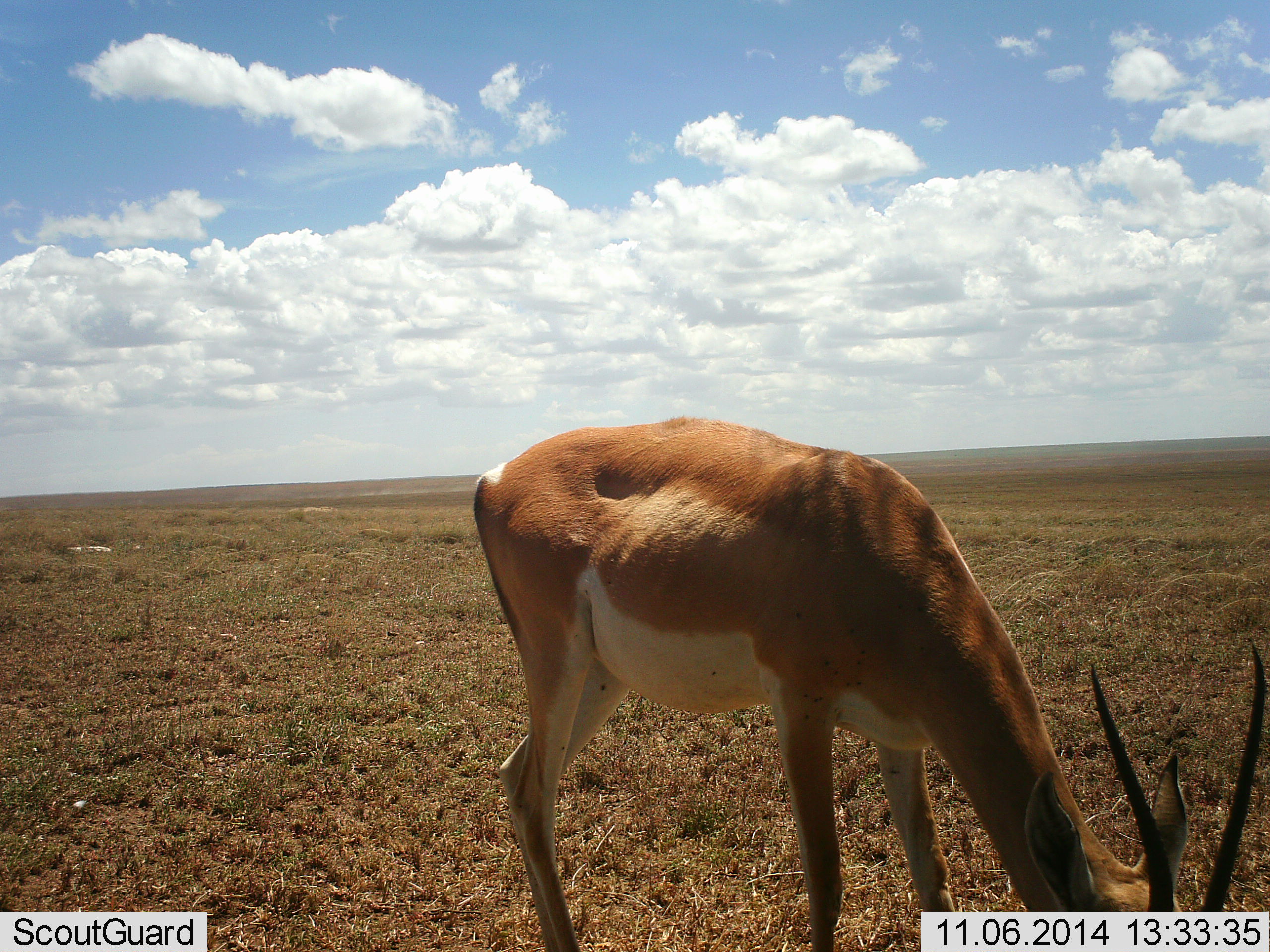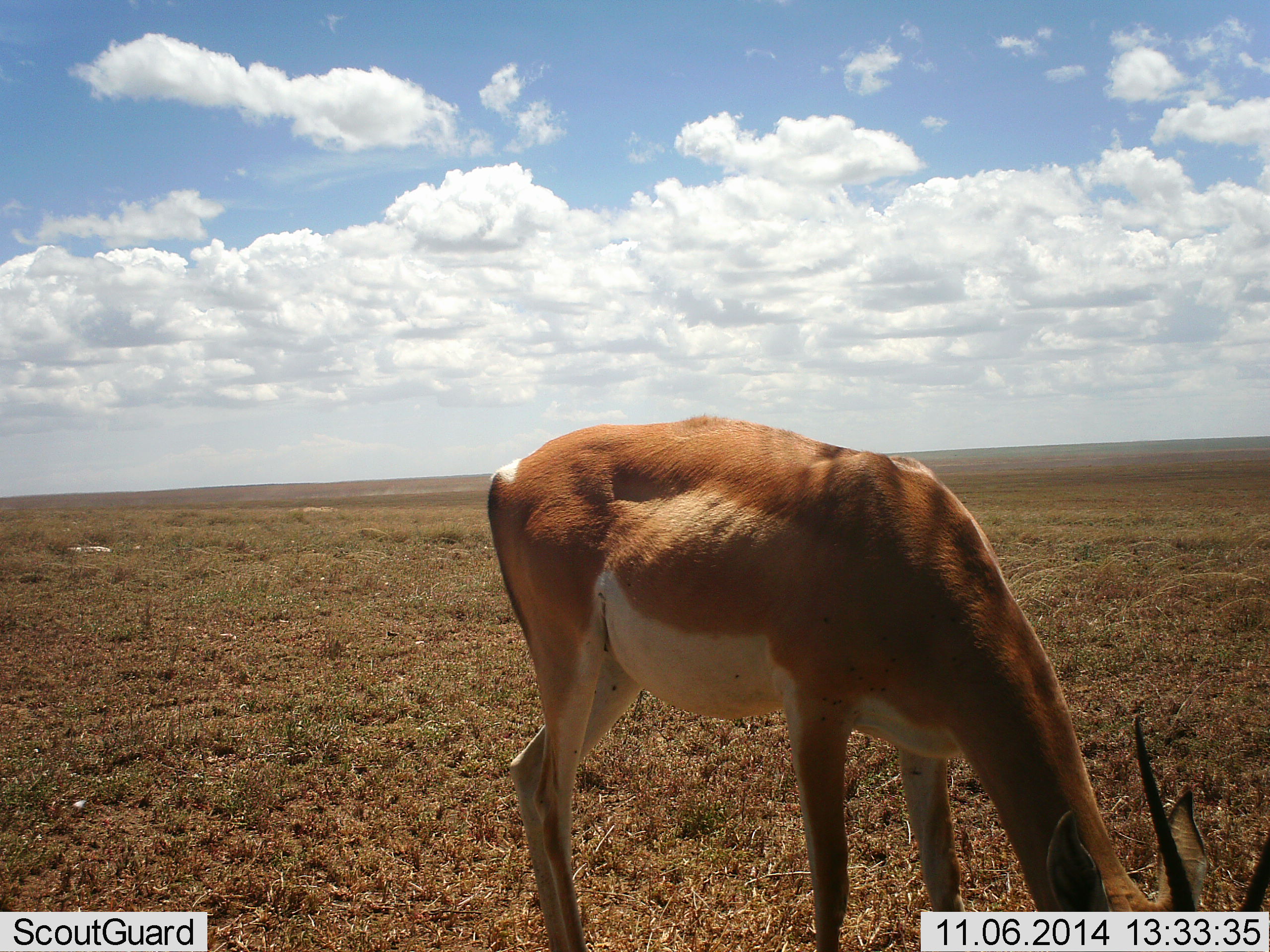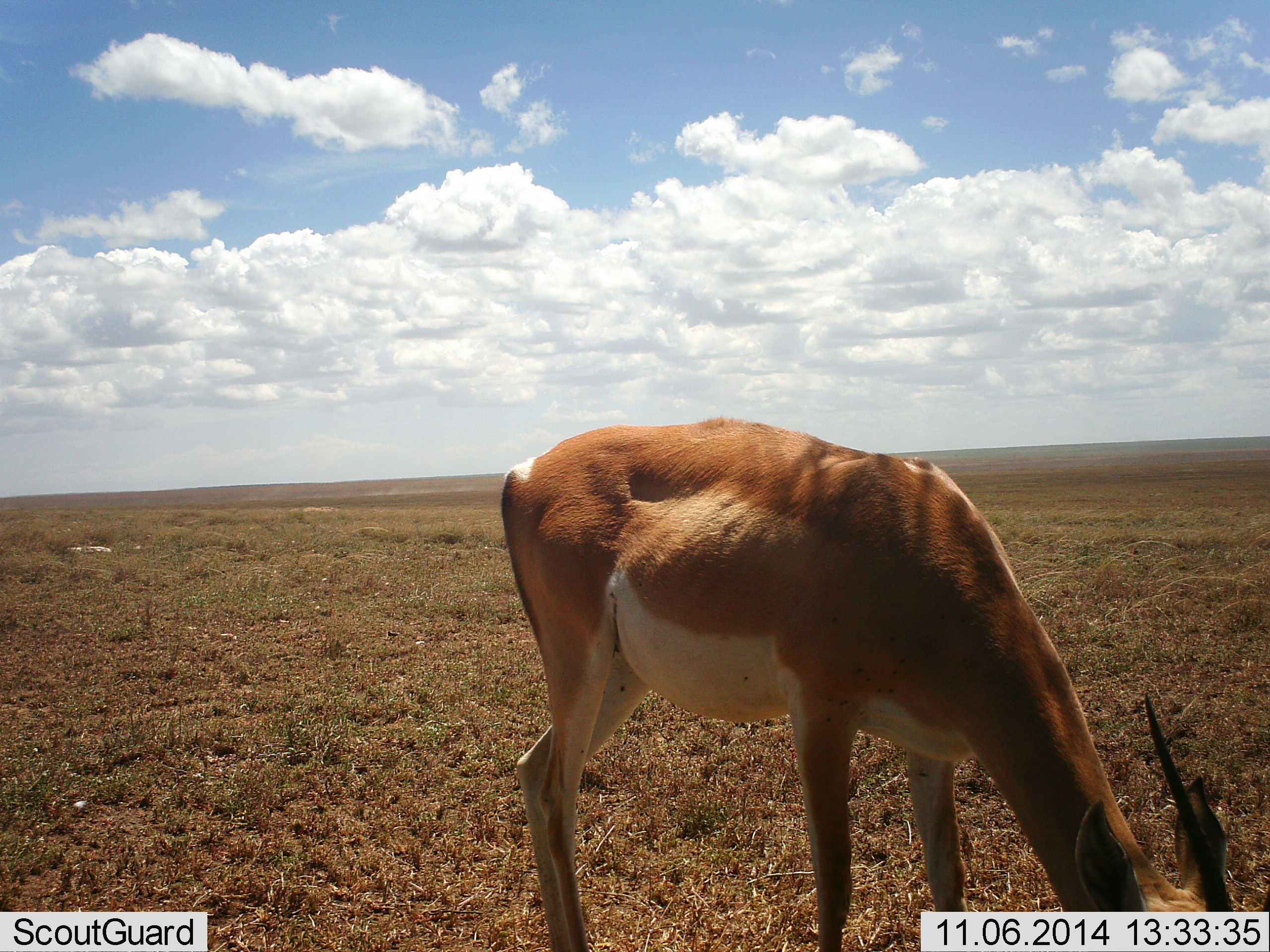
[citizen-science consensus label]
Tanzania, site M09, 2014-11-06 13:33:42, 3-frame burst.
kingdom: Animalia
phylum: Chordata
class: Mammalia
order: Artiodactyla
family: Bovidae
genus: Nanger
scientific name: Nanger granti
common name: grant's gazelle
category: gazellegrants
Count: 1.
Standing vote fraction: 10%.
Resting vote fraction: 0%.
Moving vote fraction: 0%.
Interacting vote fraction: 0%.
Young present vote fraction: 0%.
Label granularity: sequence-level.